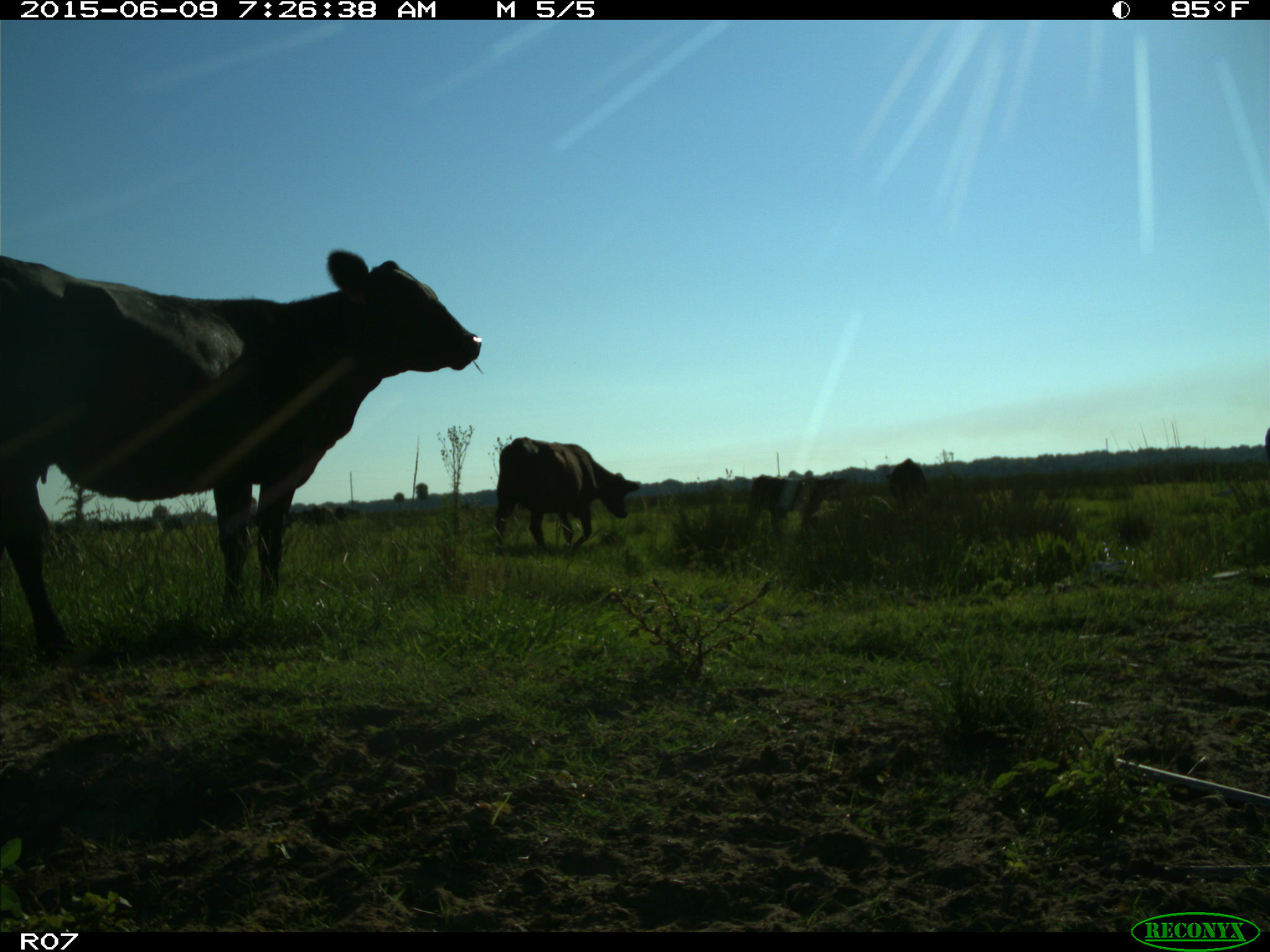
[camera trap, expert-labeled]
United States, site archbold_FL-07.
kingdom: Animalia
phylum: Chordata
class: Mammalia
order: Artiodactyla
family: Bovidae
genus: Bos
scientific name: Bos taurus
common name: domestic cow